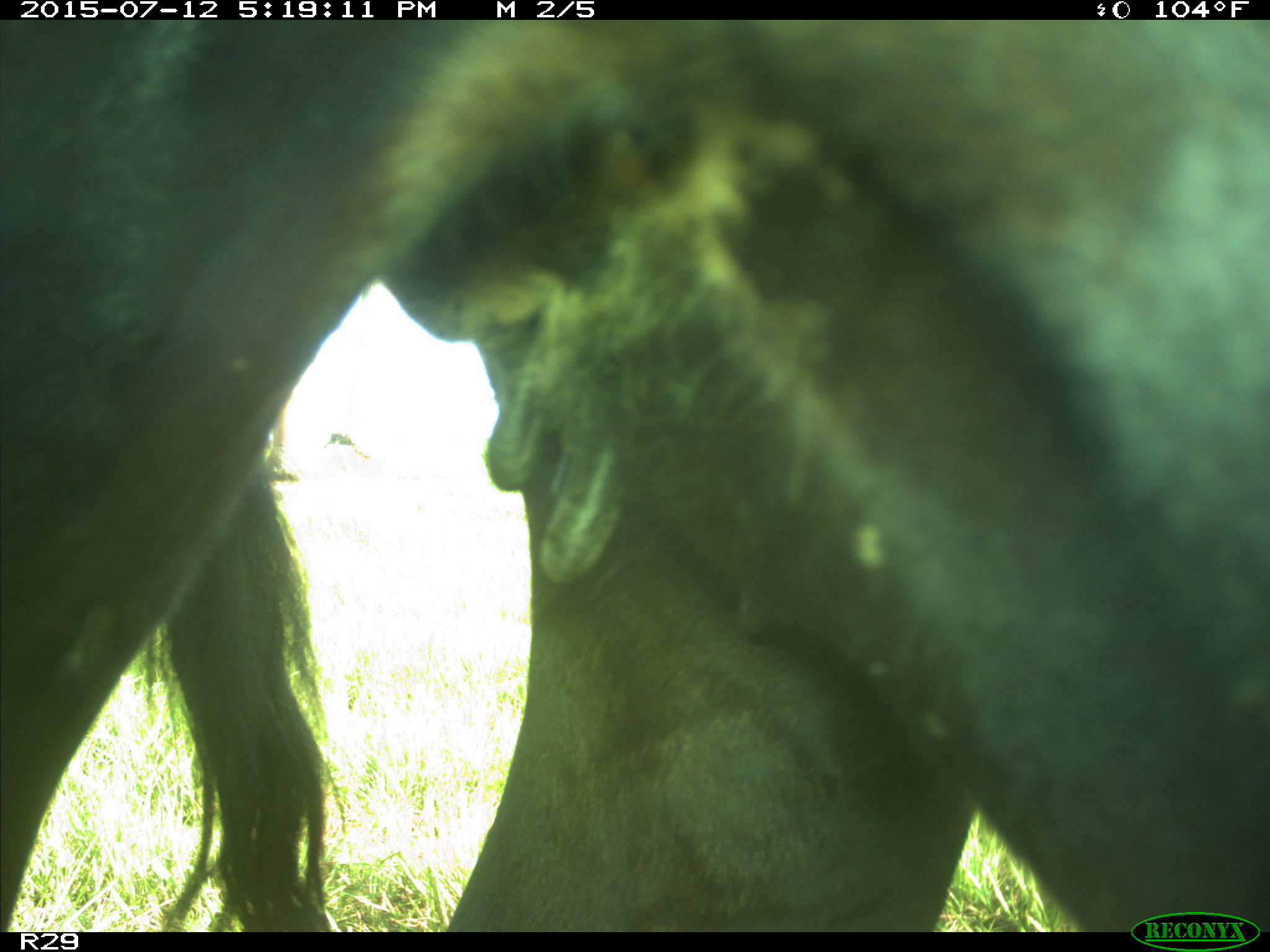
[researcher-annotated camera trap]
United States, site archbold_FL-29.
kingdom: Animalia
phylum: Chordata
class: Mammalia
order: Artiodactyla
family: Bovidae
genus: Bos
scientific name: Bos taurus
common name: domestic cow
Bos taurus (domestic cow).